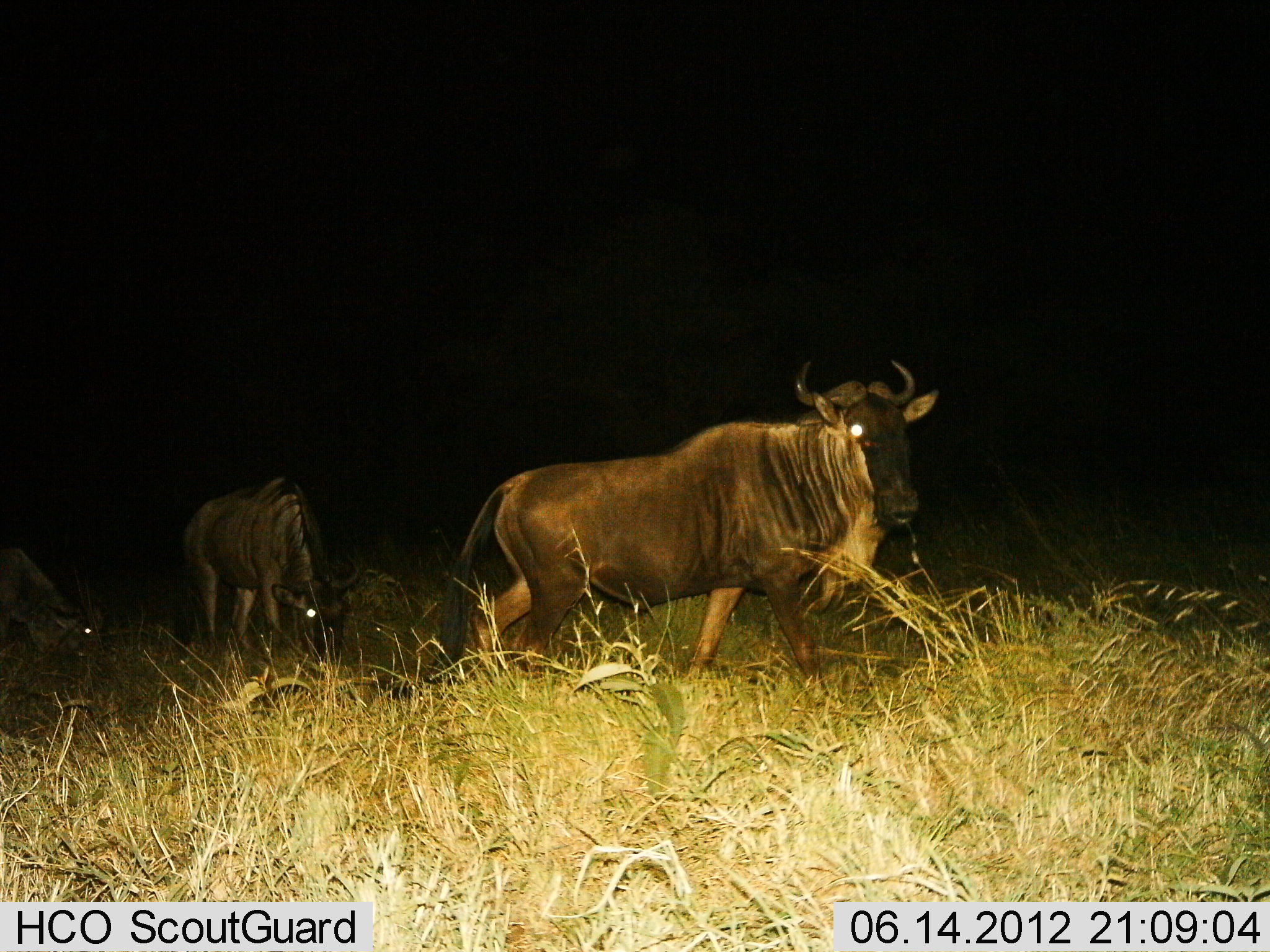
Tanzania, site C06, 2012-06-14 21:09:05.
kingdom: Animalia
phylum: Chordata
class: Mammalia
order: Artiodactyla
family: Bovidae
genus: Connochaetes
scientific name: Connochaetes taurinus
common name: blue wildebeest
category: wildebeest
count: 3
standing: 60%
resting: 10%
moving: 60%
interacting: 0%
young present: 0%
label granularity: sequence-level